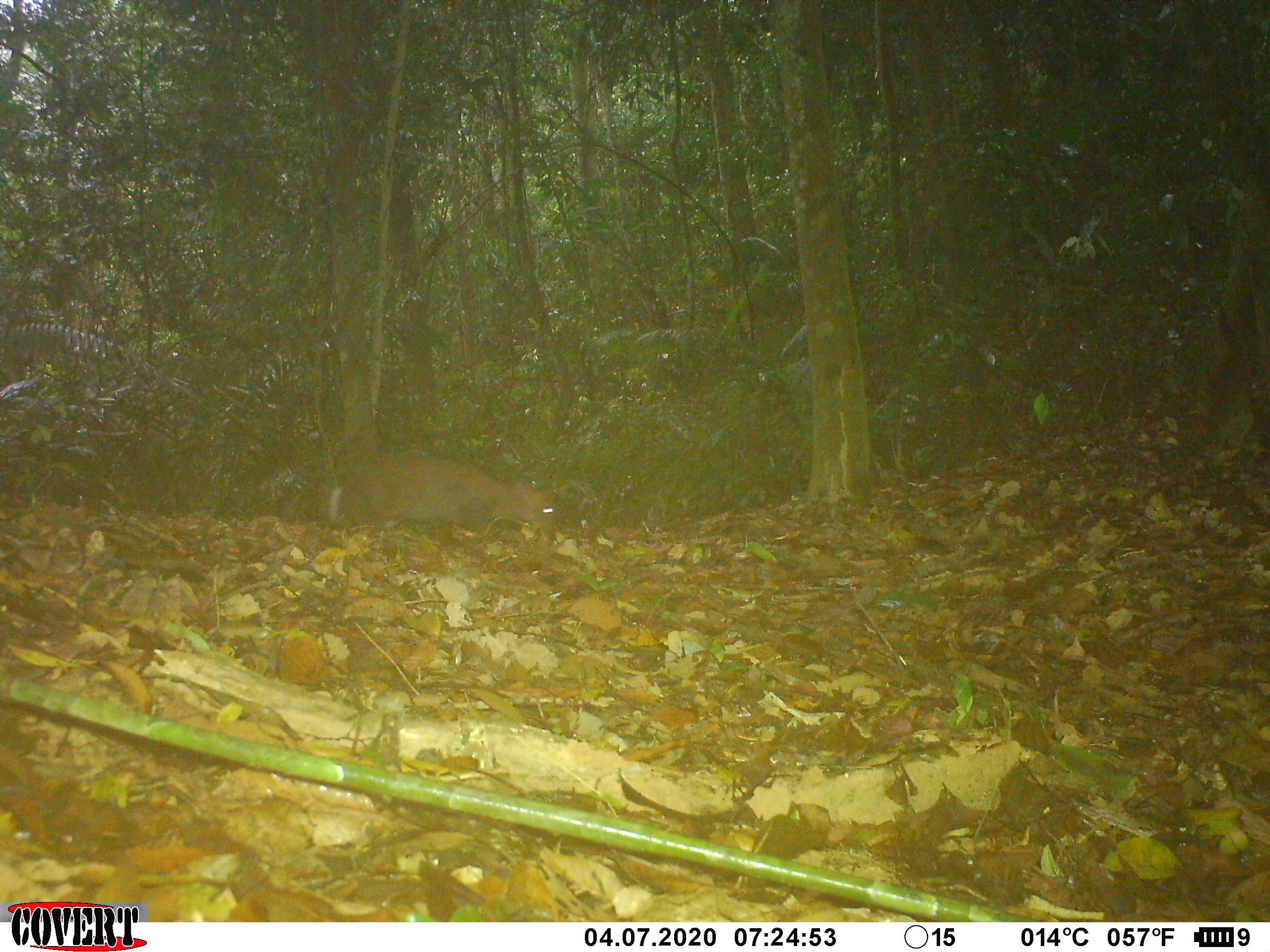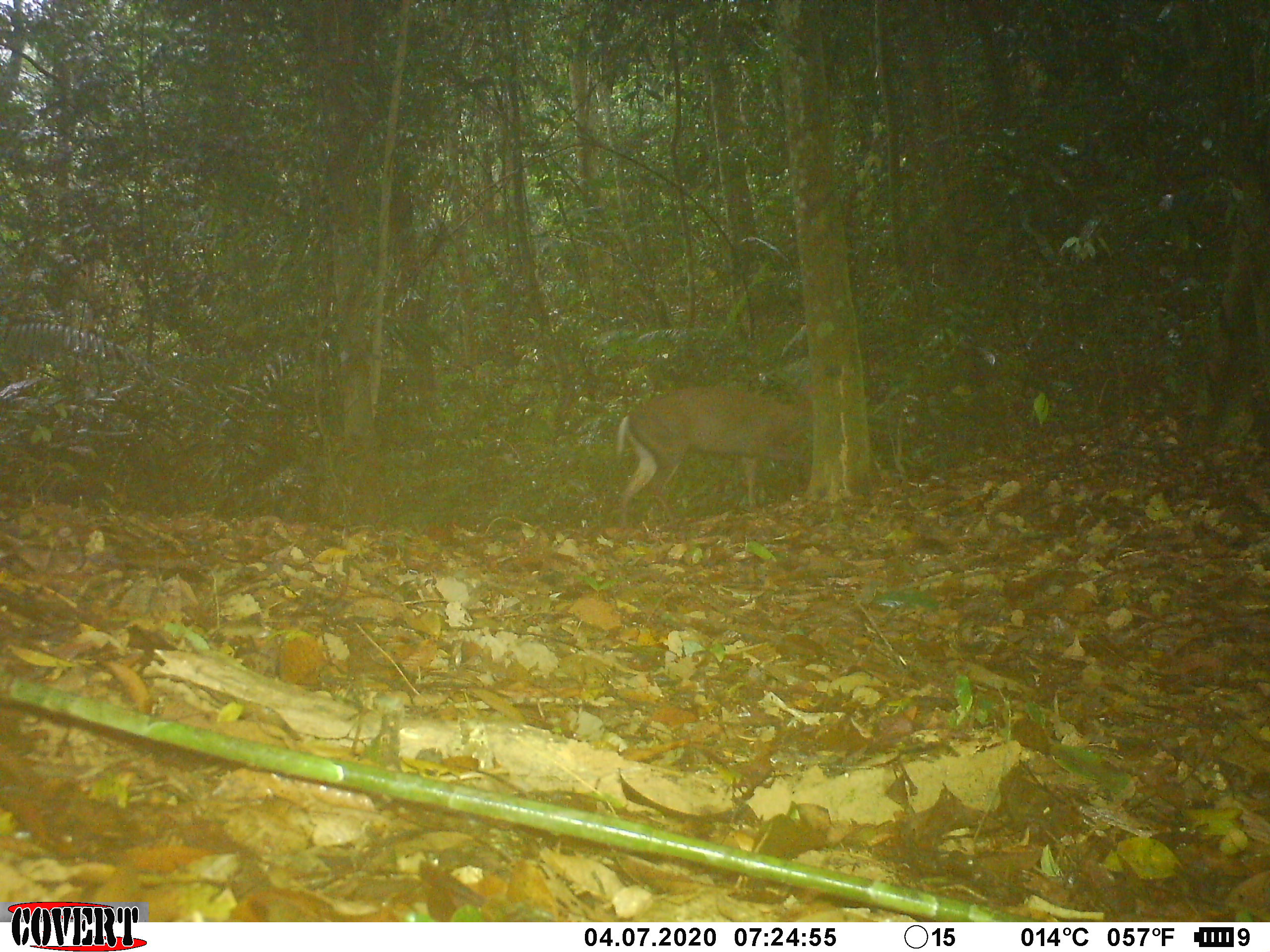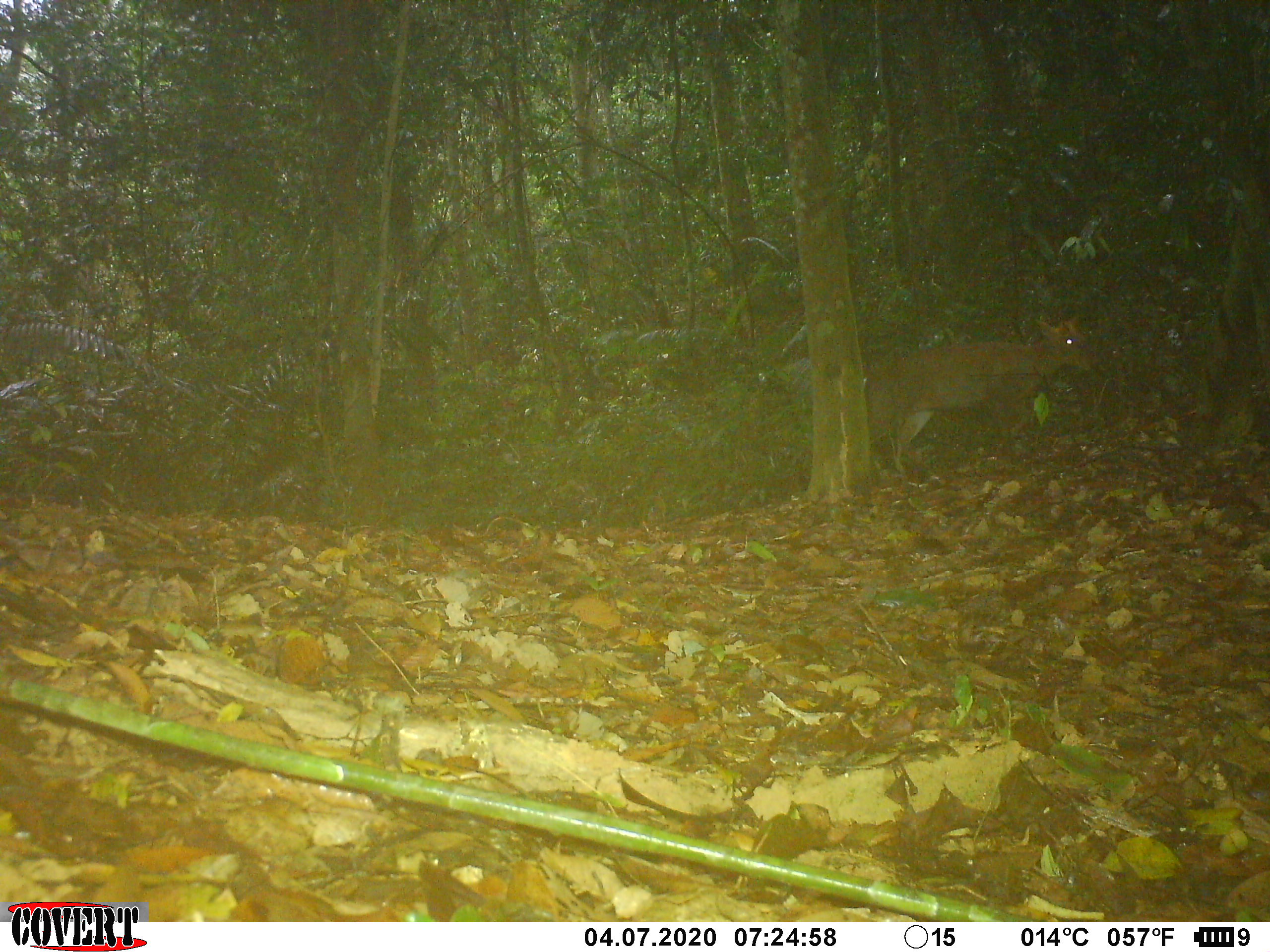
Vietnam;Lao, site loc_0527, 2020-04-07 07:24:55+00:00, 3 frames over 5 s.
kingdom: Animalia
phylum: Chordata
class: Mammalia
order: Artiodactyla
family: Cervidae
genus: Muntiacus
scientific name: Muntiacus rooseveltorum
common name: roosevelt's muntjac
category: roosevelts muntjac group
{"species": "roosevelts muntjac group (roosevelt's muntjac) (Muntiacus rooseveltorum)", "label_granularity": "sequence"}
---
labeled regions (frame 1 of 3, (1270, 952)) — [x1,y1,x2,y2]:
roosevelts muntjac group: [325,456,559,534]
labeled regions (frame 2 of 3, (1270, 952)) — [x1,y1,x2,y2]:
roosevelts muntjac group: [614,386,811,528]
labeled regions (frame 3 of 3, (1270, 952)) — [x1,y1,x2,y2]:
roosevelts muntjac group: [863,315,1095,478]